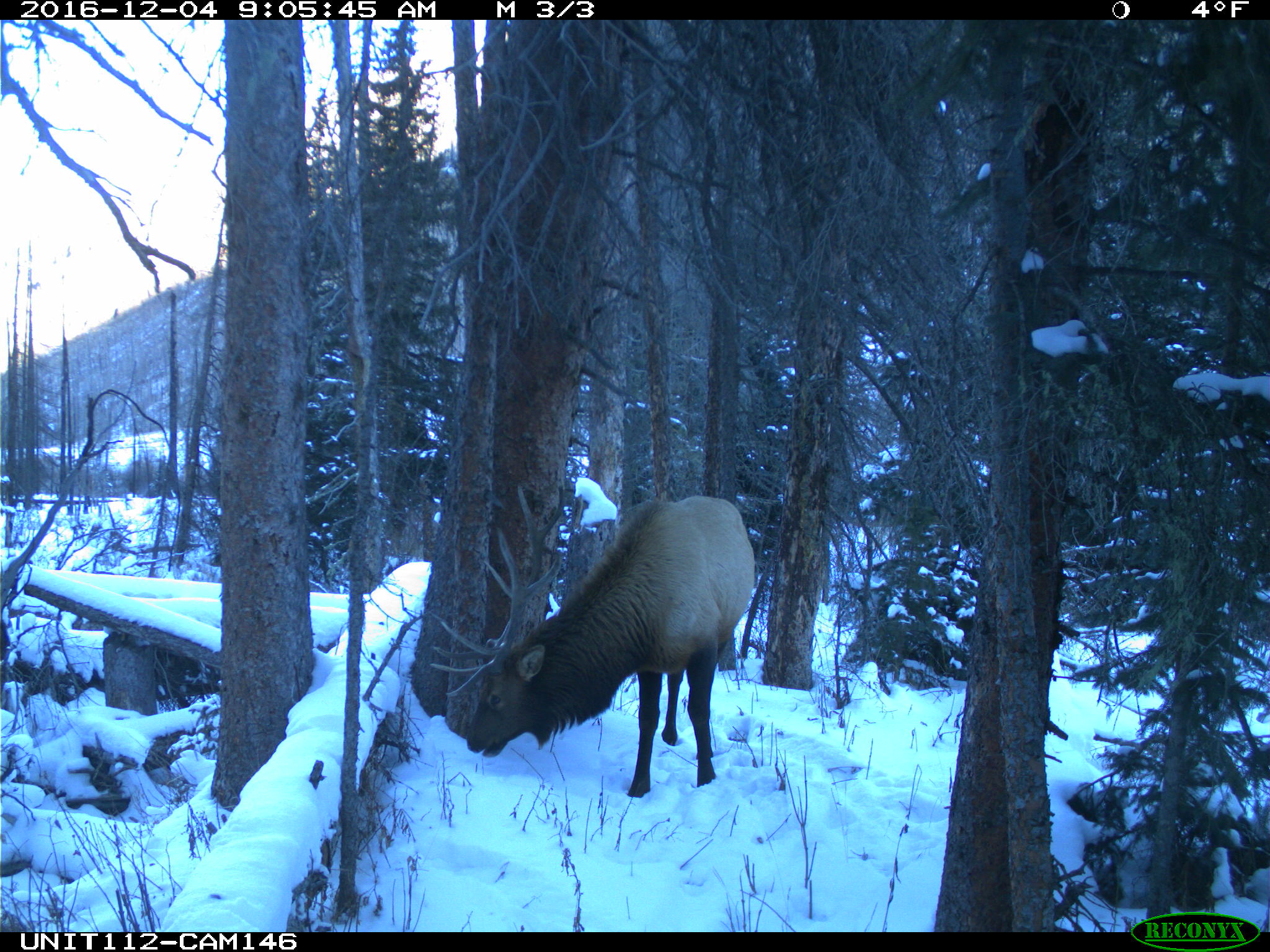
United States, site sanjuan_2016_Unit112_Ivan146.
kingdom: Animalia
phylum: Chordata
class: Mammalia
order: Artiodactyla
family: Cervidae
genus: Cervus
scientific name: Cervus elaphus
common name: red deer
Cervus elaphus (red deer).